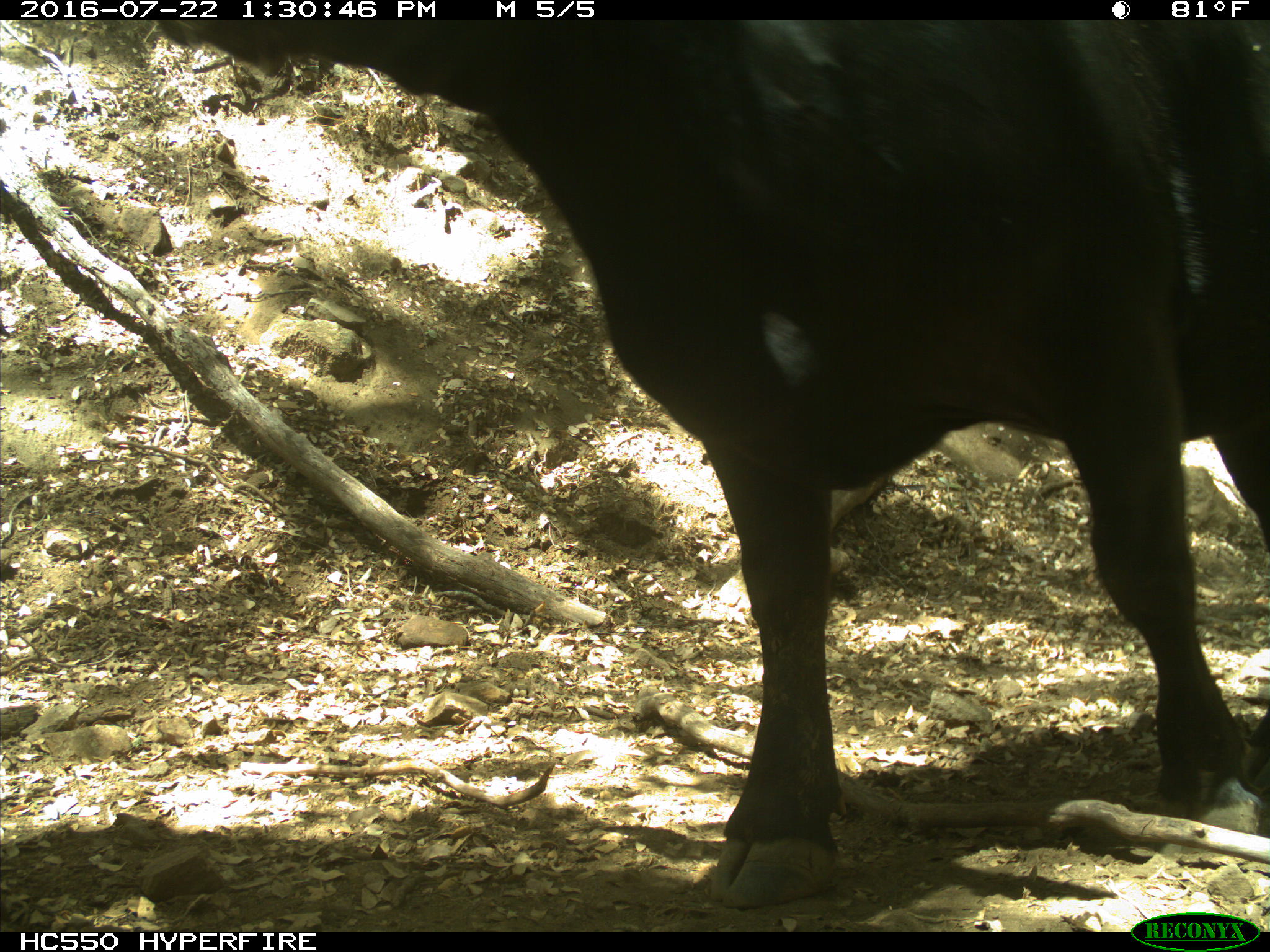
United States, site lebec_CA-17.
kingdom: Animalia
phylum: Chordata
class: Mammalia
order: Artiodactyla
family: Bovidae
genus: Bos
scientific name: Bos taurus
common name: domestic cow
Bos taurus (domestic cow).